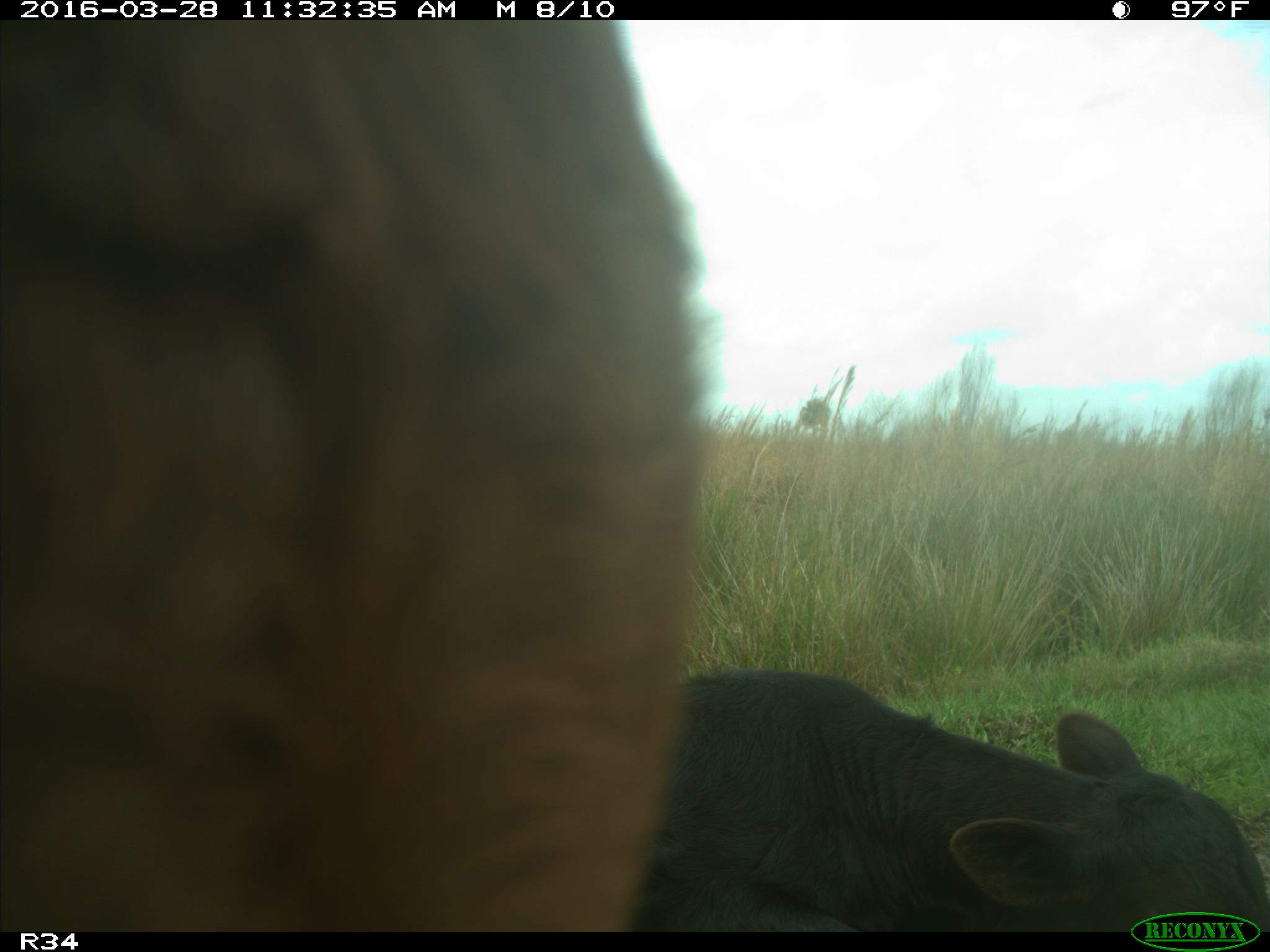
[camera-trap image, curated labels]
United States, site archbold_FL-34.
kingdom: Animalia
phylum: Chordata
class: Mammalia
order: Artiodactyla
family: Bovidae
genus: Bos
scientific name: Bos taurus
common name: domestic cow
Bos taurus (domestic cow).